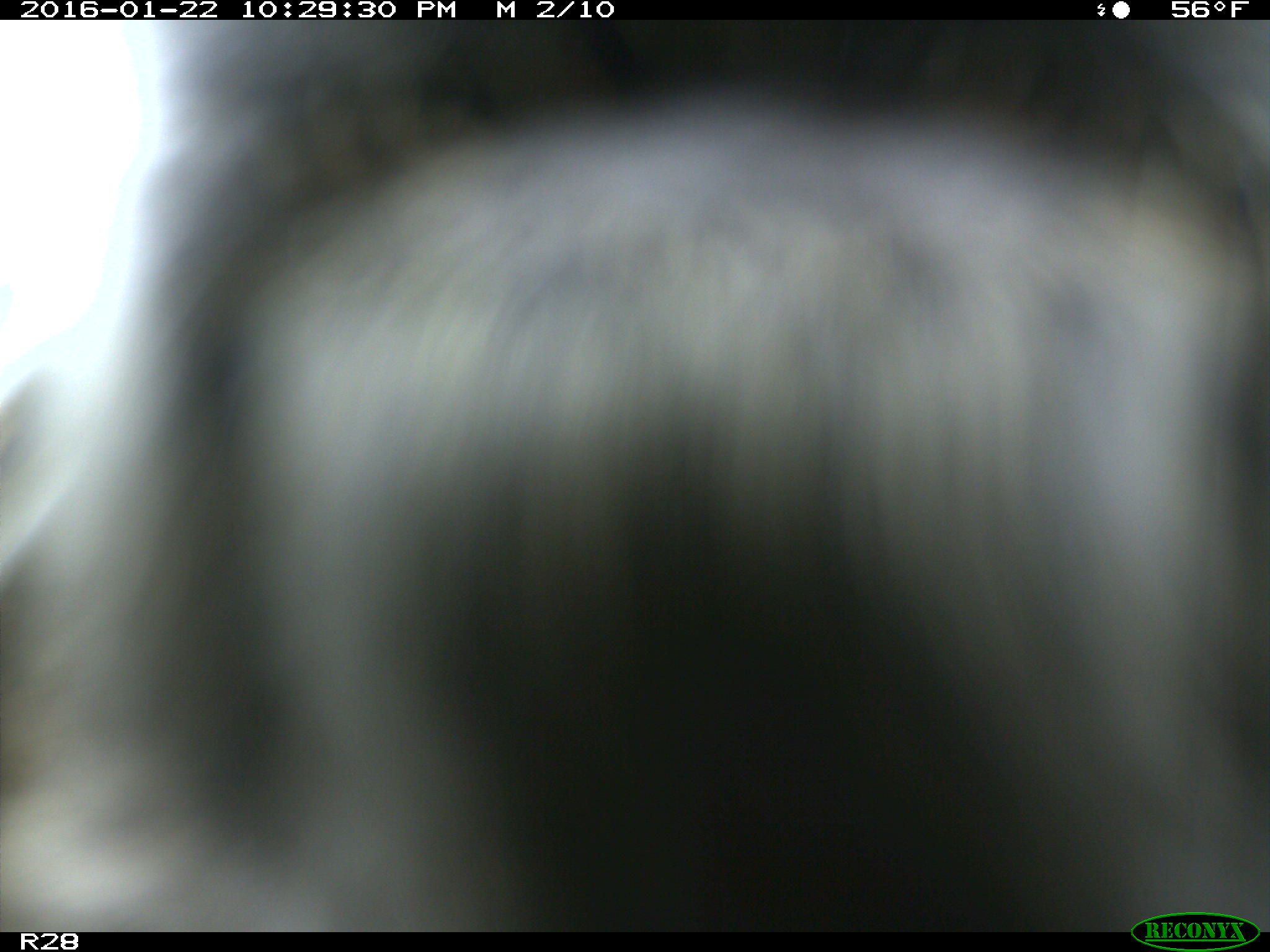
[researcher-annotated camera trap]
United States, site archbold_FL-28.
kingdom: Animalia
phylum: Chordata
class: Mammalia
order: Carnivora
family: Procyonidae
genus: Procyon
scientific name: Procyon lotor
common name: common raccoon